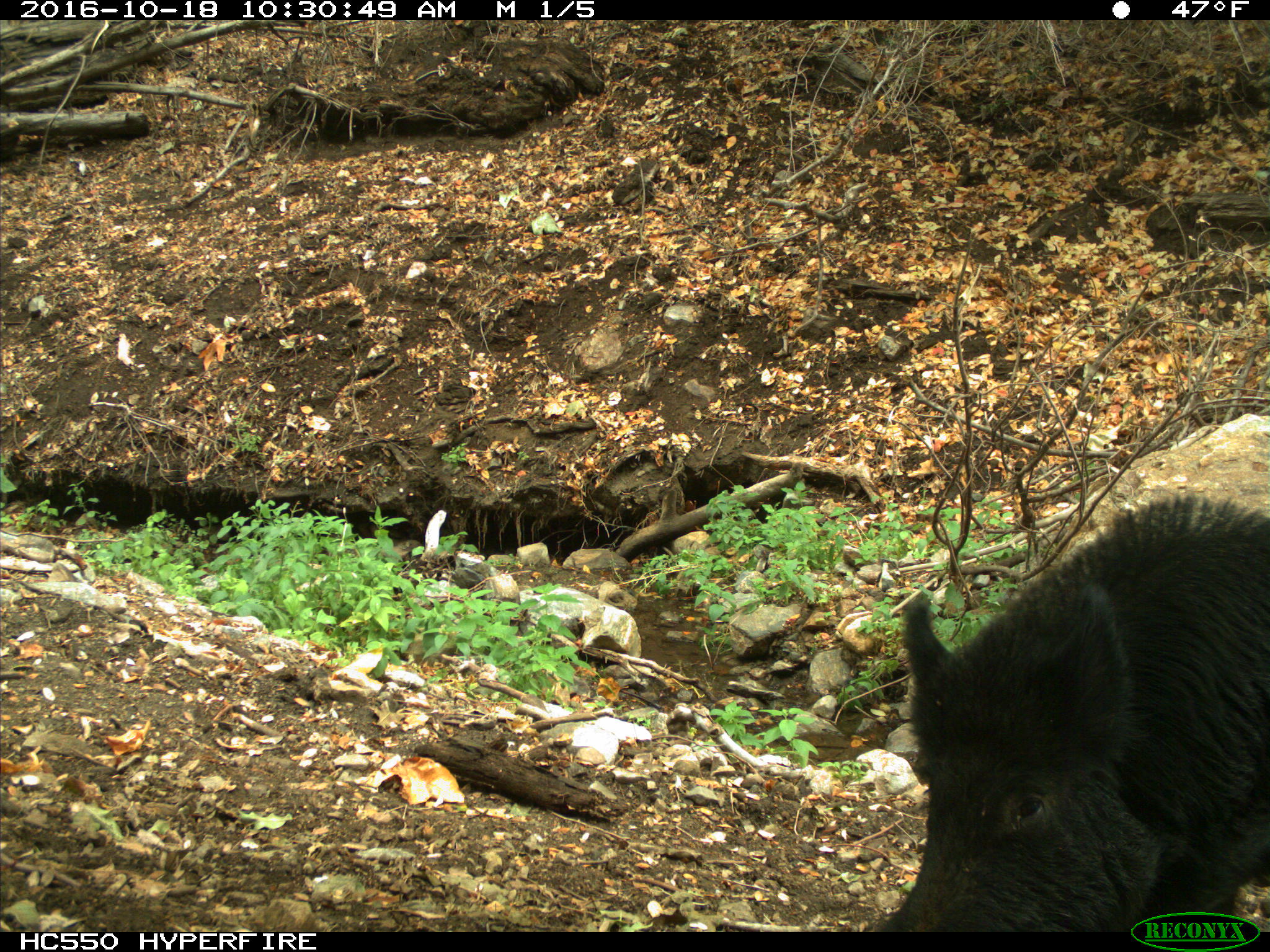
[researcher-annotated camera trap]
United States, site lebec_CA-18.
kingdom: Animalia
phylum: Chordata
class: Mammalia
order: Artiodactyla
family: Suidae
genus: Sus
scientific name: Sus scrofa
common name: wild boar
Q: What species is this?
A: Sus scrofa (wild boar).